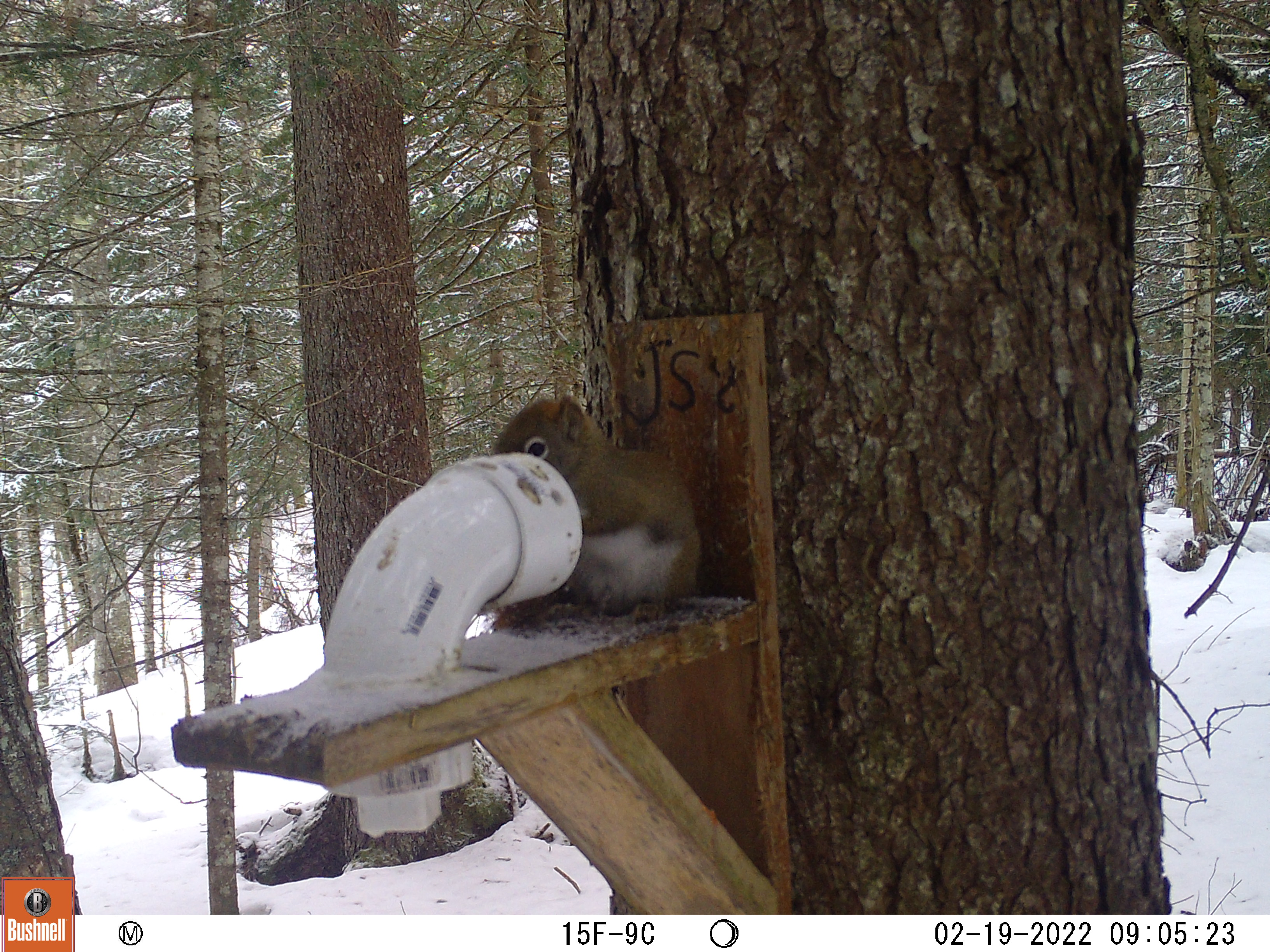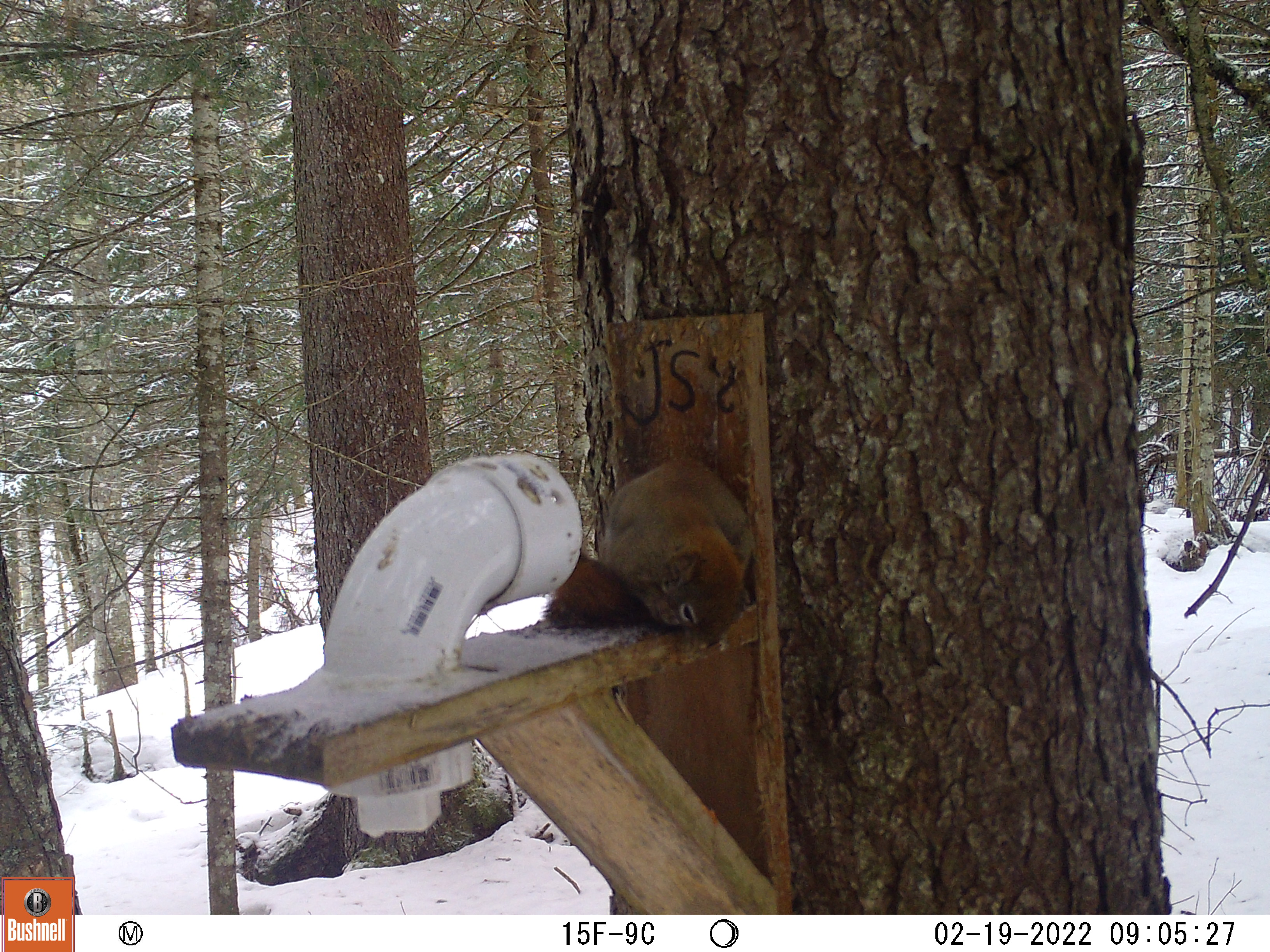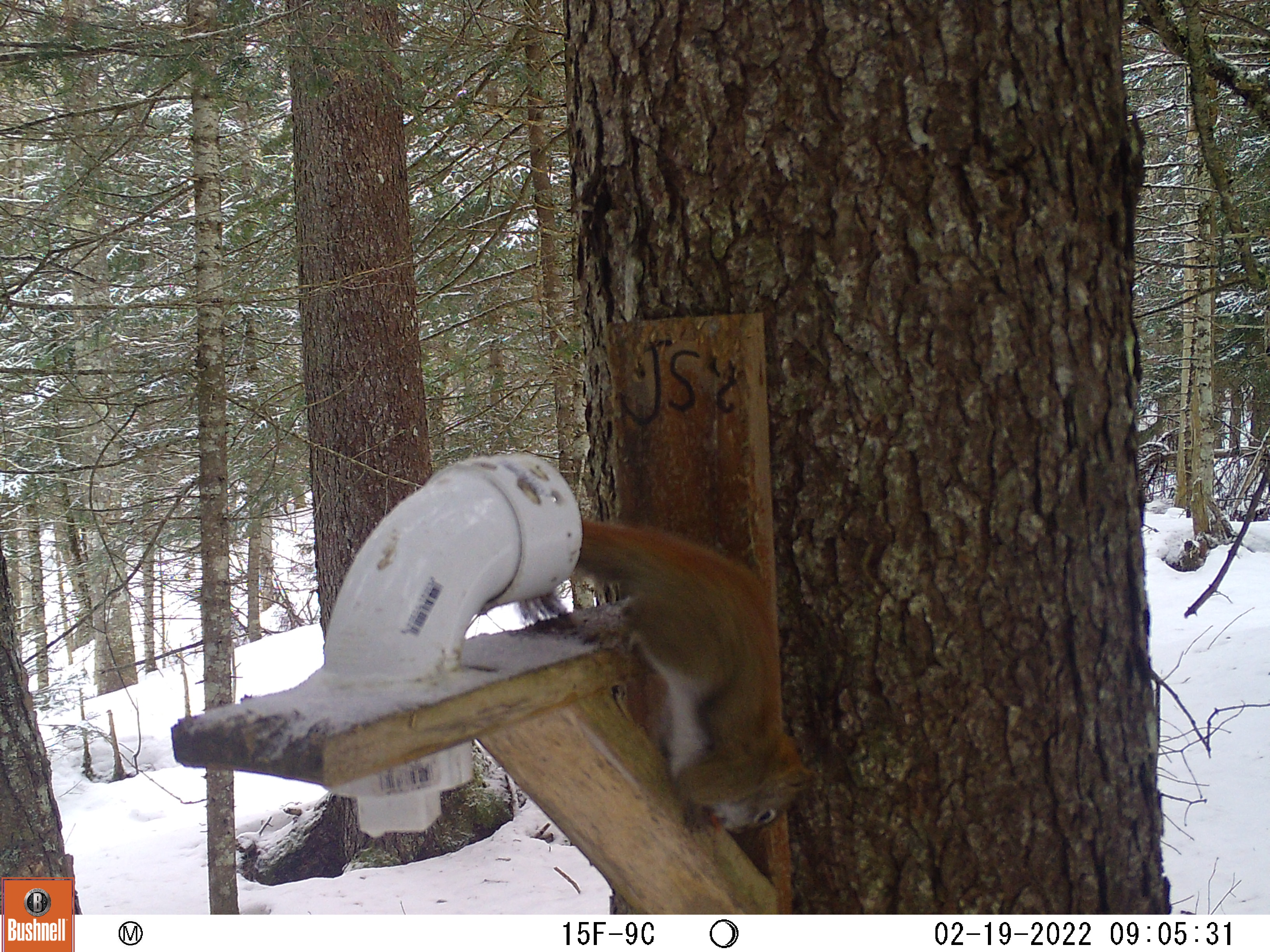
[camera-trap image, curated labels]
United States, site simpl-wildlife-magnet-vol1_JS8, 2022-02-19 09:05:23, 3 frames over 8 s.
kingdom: Animalia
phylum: Chordata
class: Mammalia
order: Rodentia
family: Sciuridae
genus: Tamiasciurus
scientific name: Tamiasciurus hudsonicus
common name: red squirrel